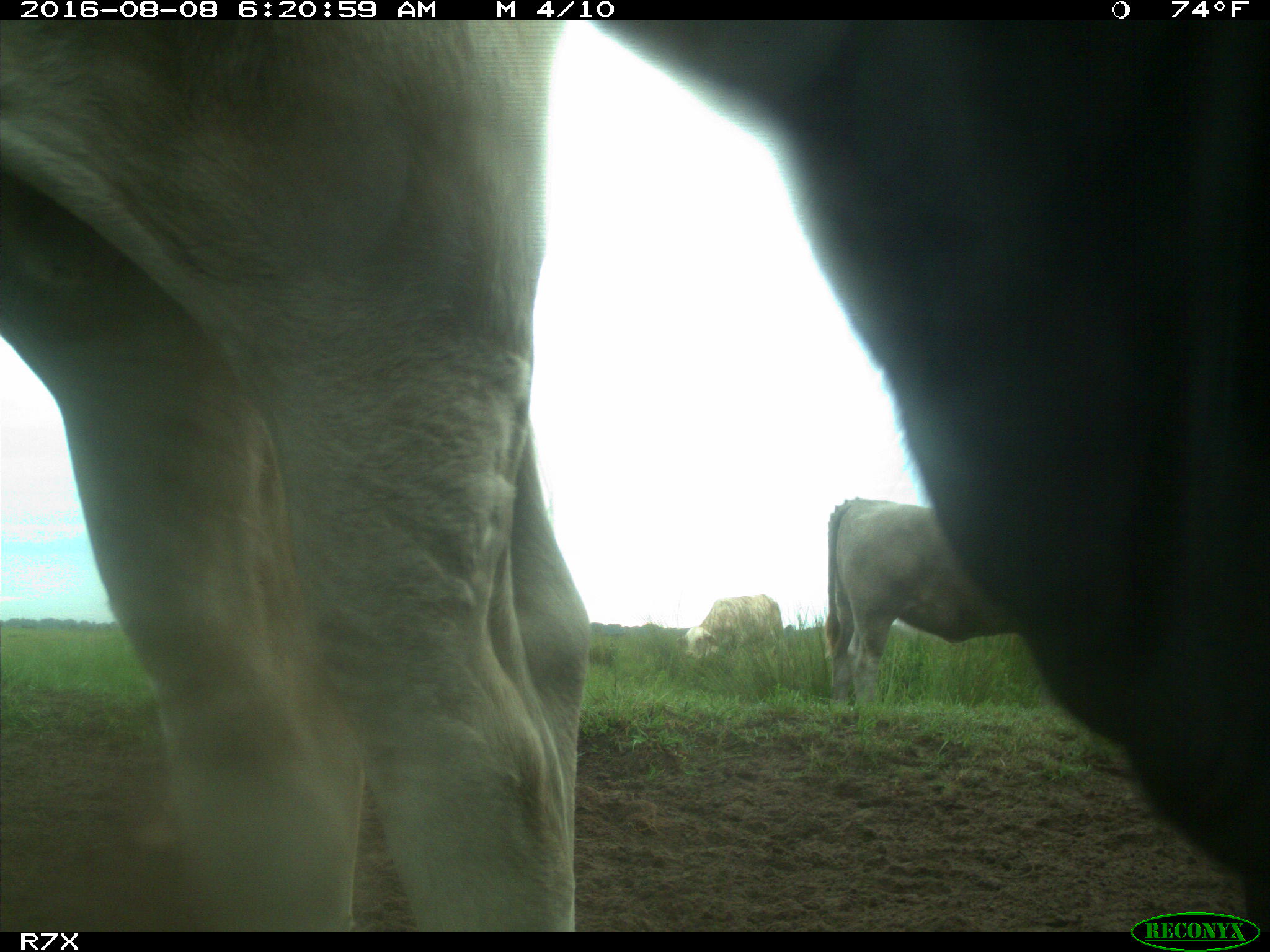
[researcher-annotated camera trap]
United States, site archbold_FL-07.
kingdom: Animalia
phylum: Chordata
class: Mammalia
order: Artiodactyla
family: Bovidae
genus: Bos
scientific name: Bos taurus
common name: domestic cow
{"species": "Bos taurus (domestic cow)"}